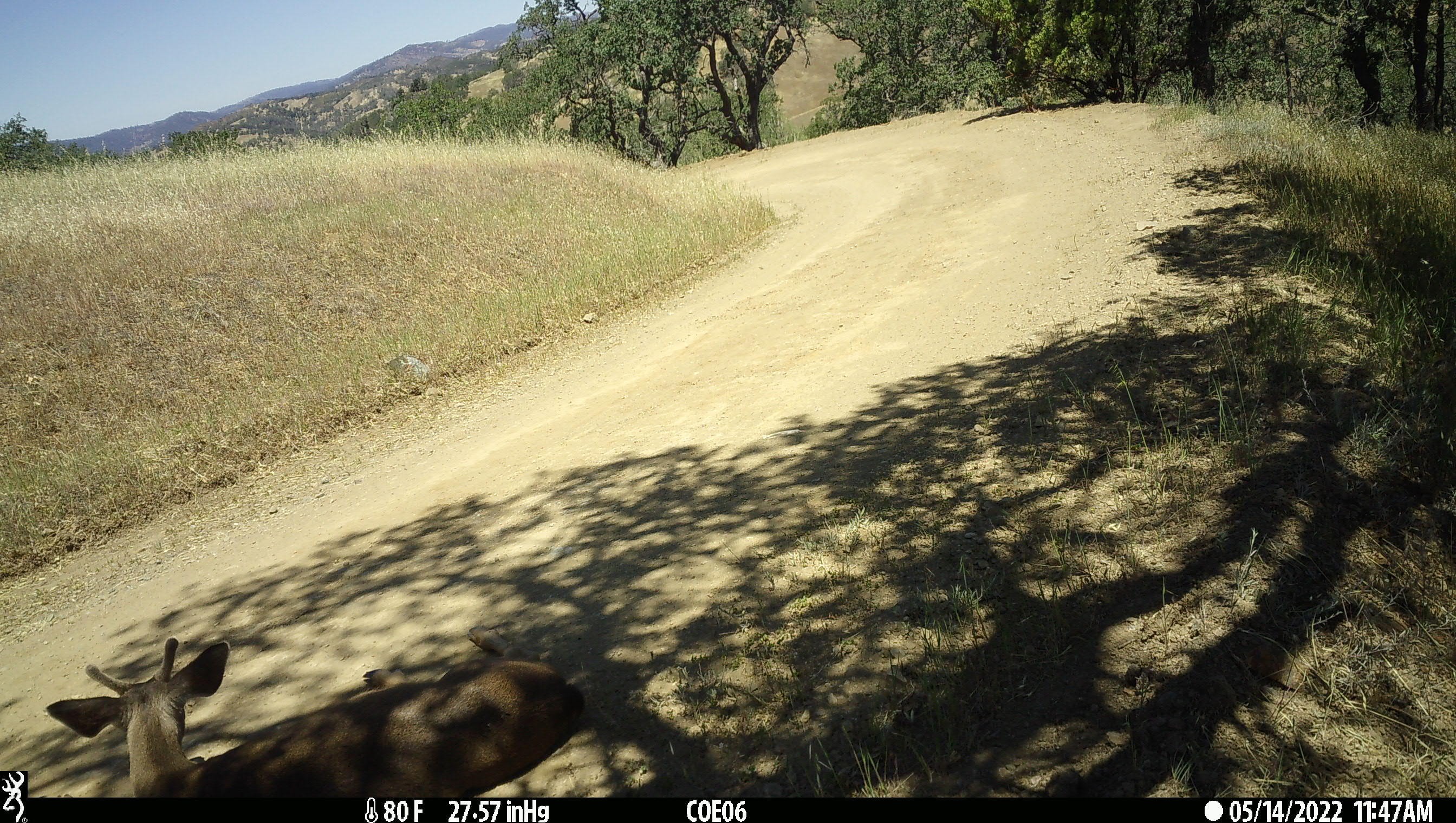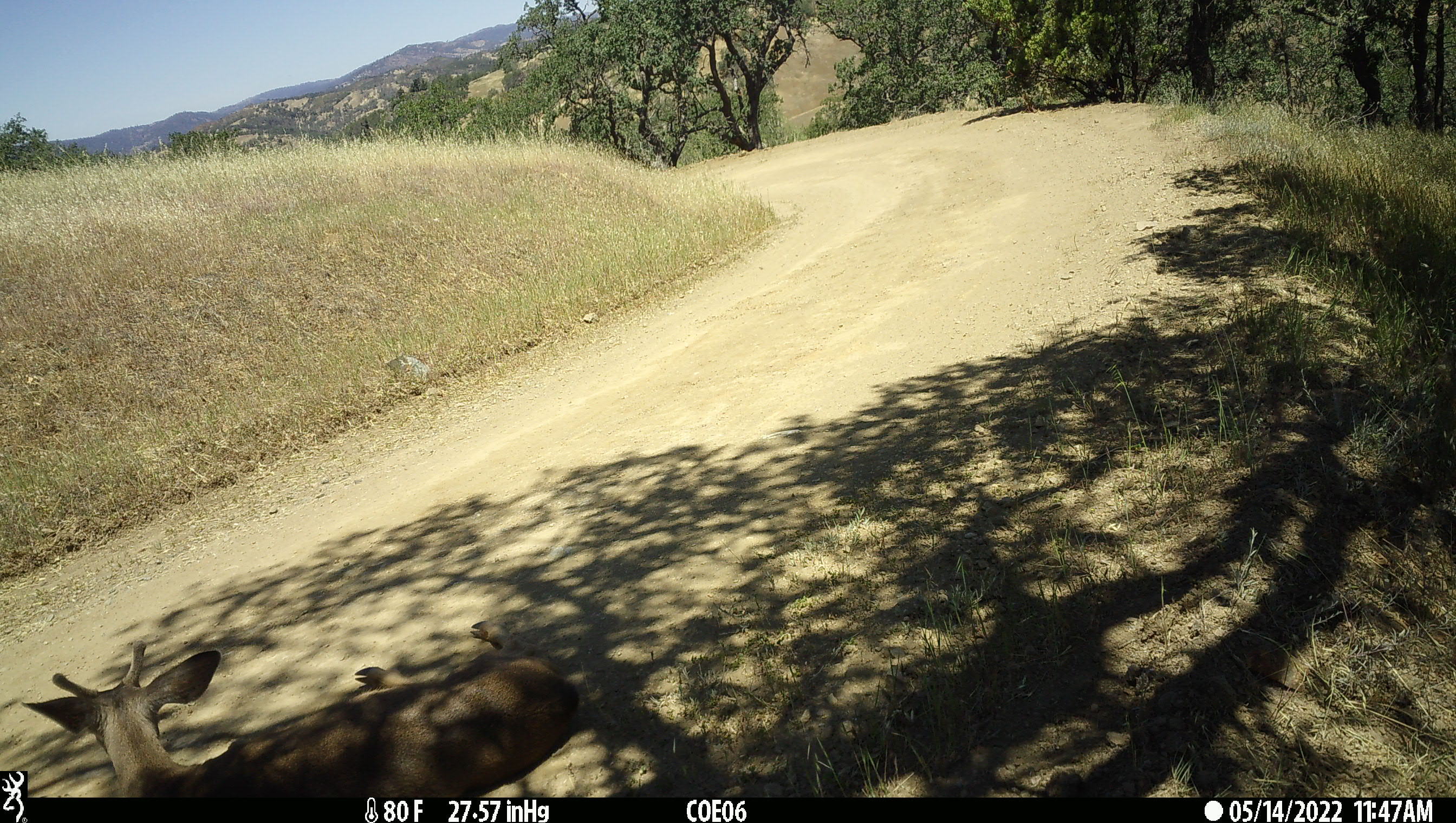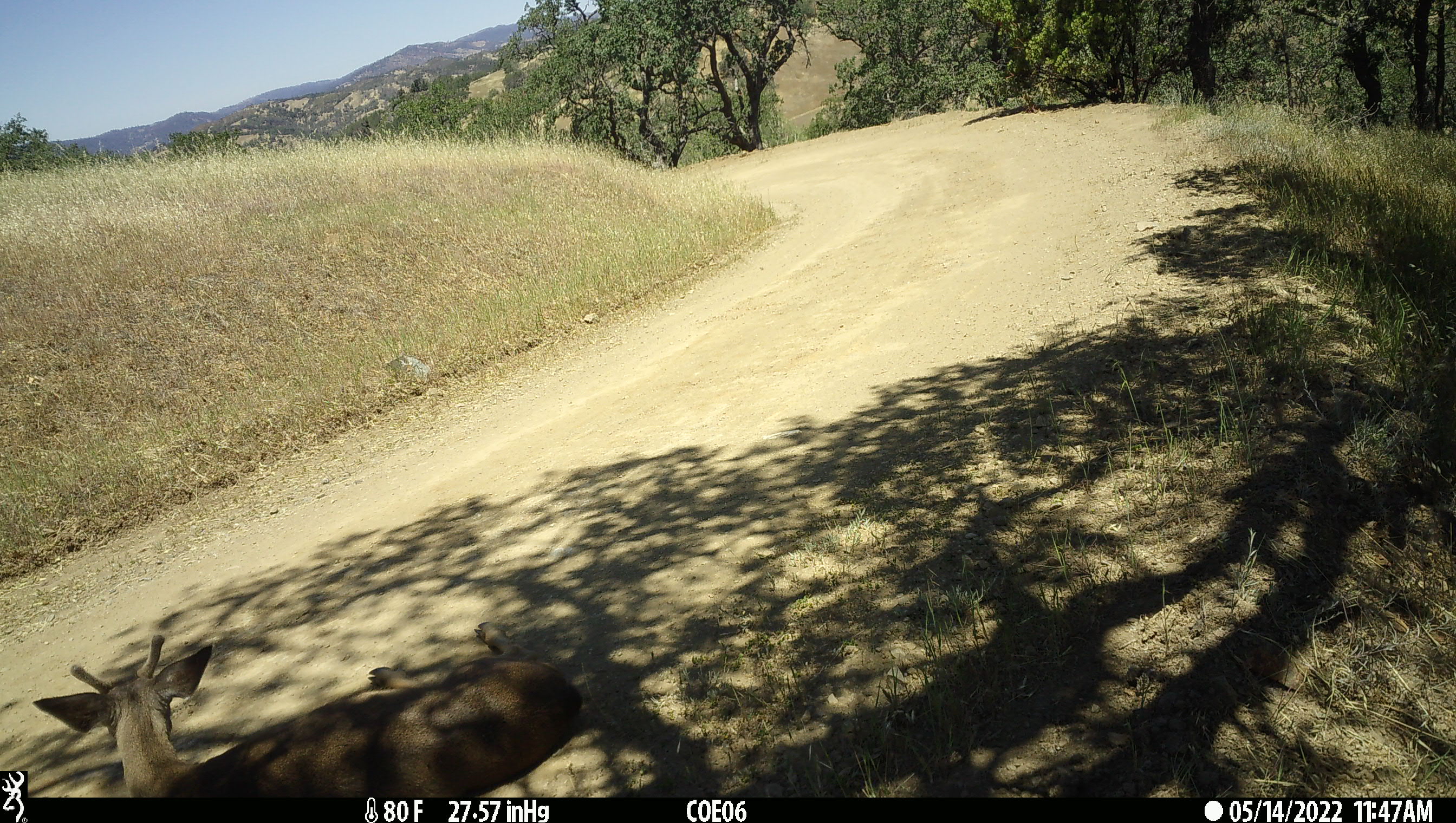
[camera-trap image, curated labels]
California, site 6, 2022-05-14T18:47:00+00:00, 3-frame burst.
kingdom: Animalia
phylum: Chordata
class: Mammalia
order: Artiodactyla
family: Cervidae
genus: Odocoileus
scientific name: Odocoileus hemionus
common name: mule deer